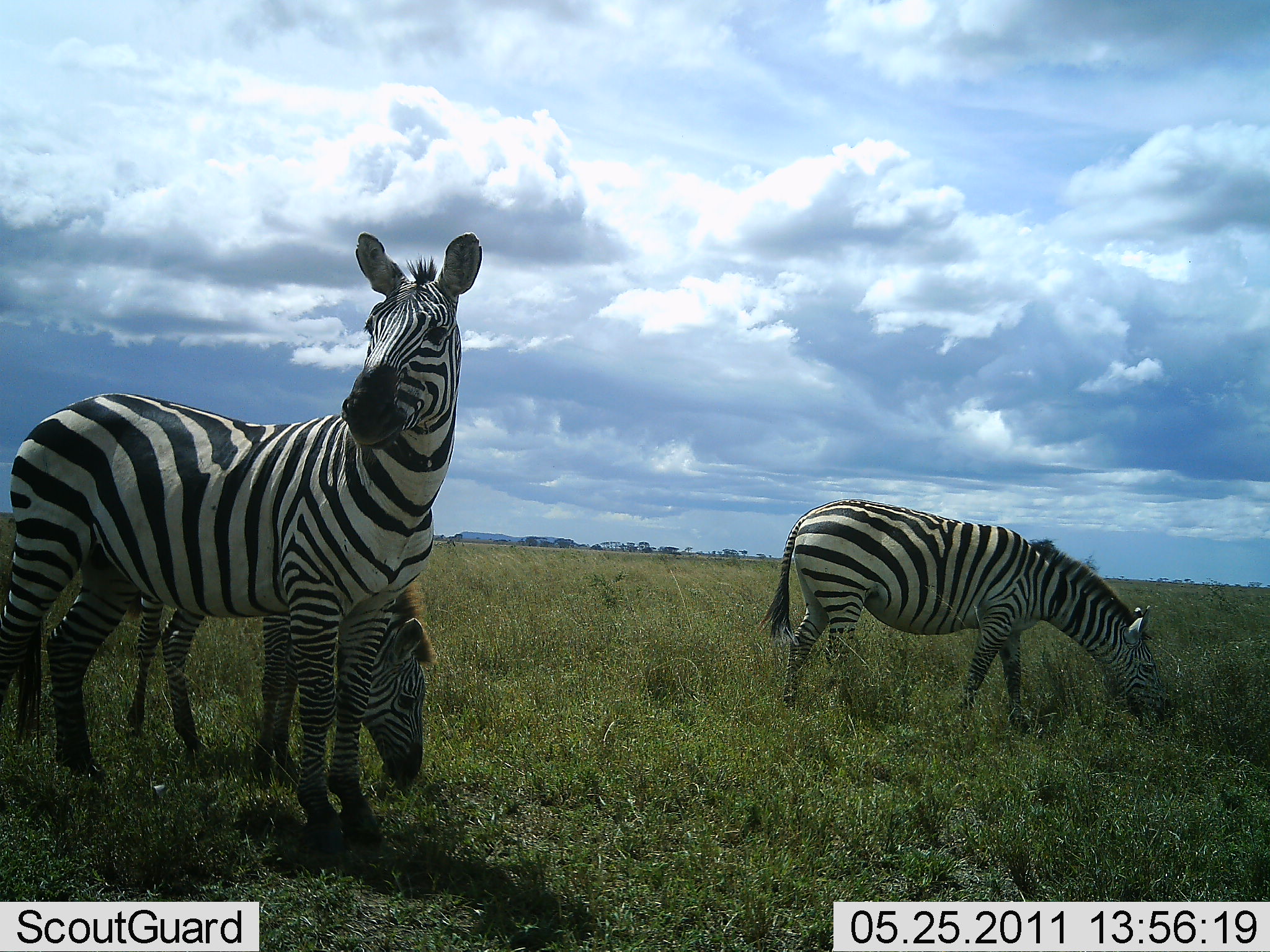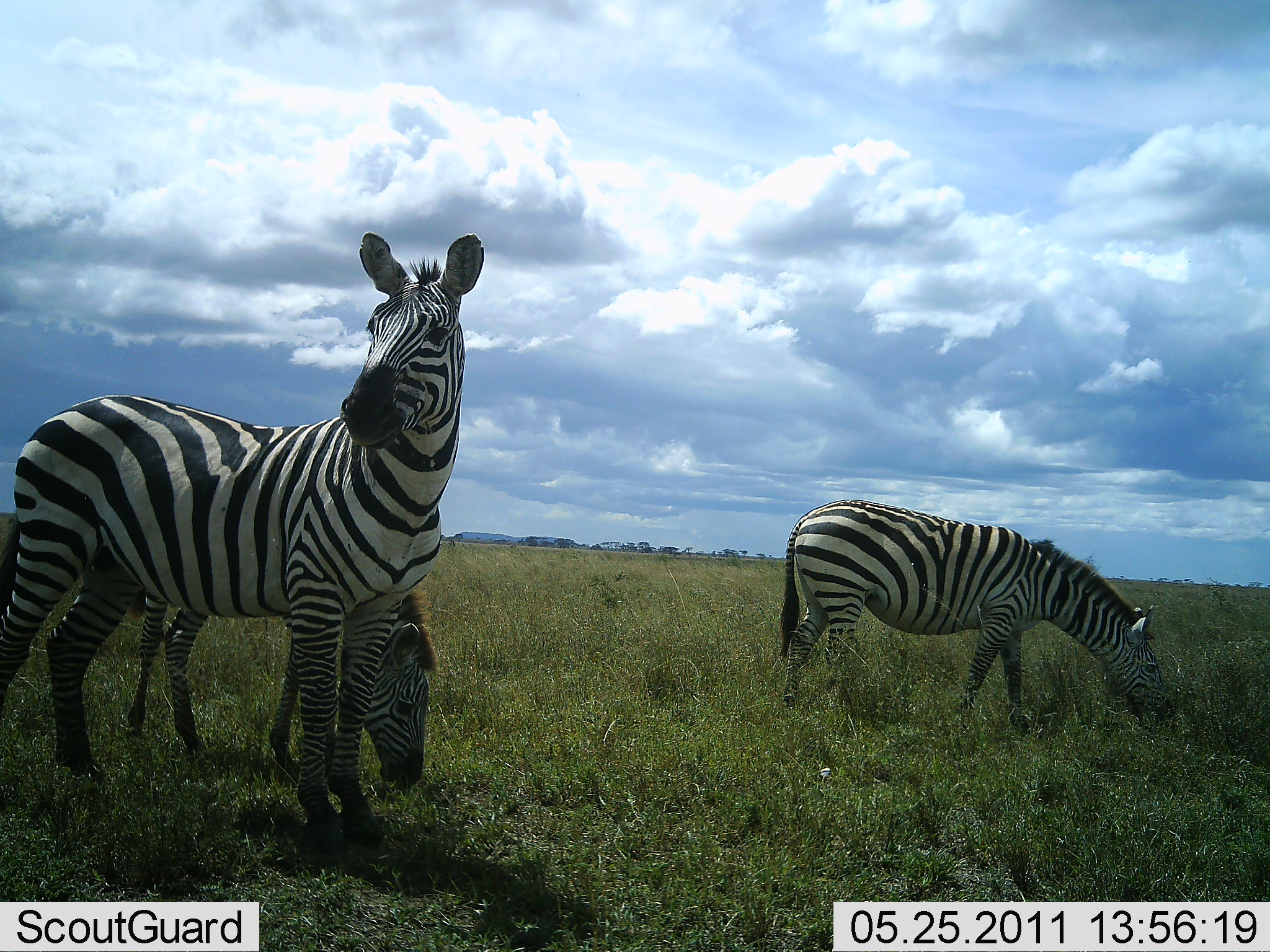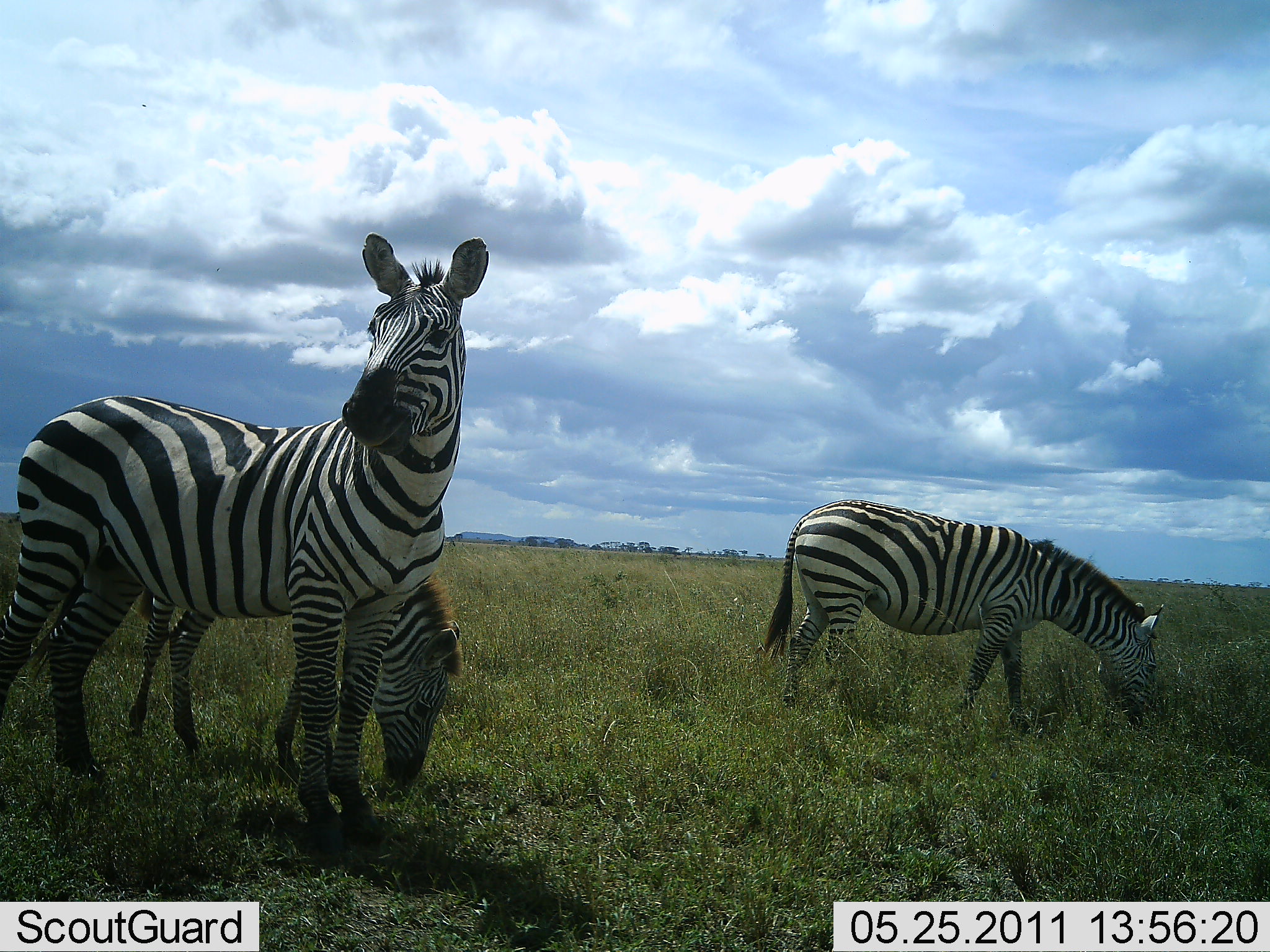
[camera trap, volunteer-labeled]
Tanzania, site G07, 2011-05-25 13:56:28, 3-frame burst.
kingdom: Animalia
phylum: Chordata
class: Mammalia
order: Perissodactyla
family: Equidae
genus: Equus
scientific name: Equus quagga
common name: plains zebra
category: zebra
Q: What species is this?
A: Zebra (plains zebra) (Equus quagga).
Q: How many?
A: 3.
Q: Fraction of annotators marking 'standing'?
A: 40%.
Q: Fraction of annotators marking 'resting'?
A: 0%.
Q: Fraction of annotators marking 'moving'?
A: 0%.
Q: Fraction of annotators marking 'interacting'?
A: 0%.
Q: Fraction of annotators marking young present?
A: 20%.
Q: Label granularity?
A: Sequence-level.